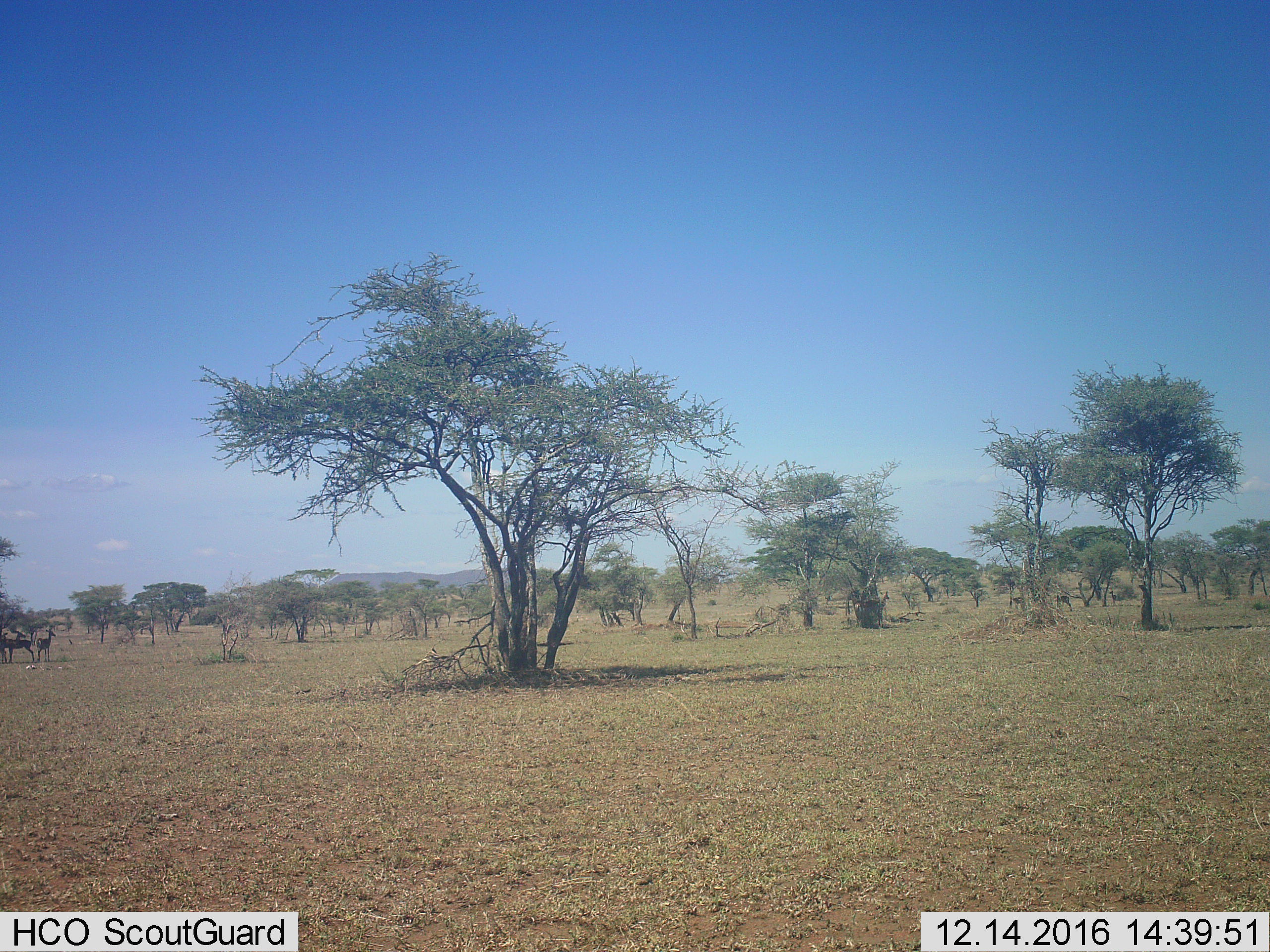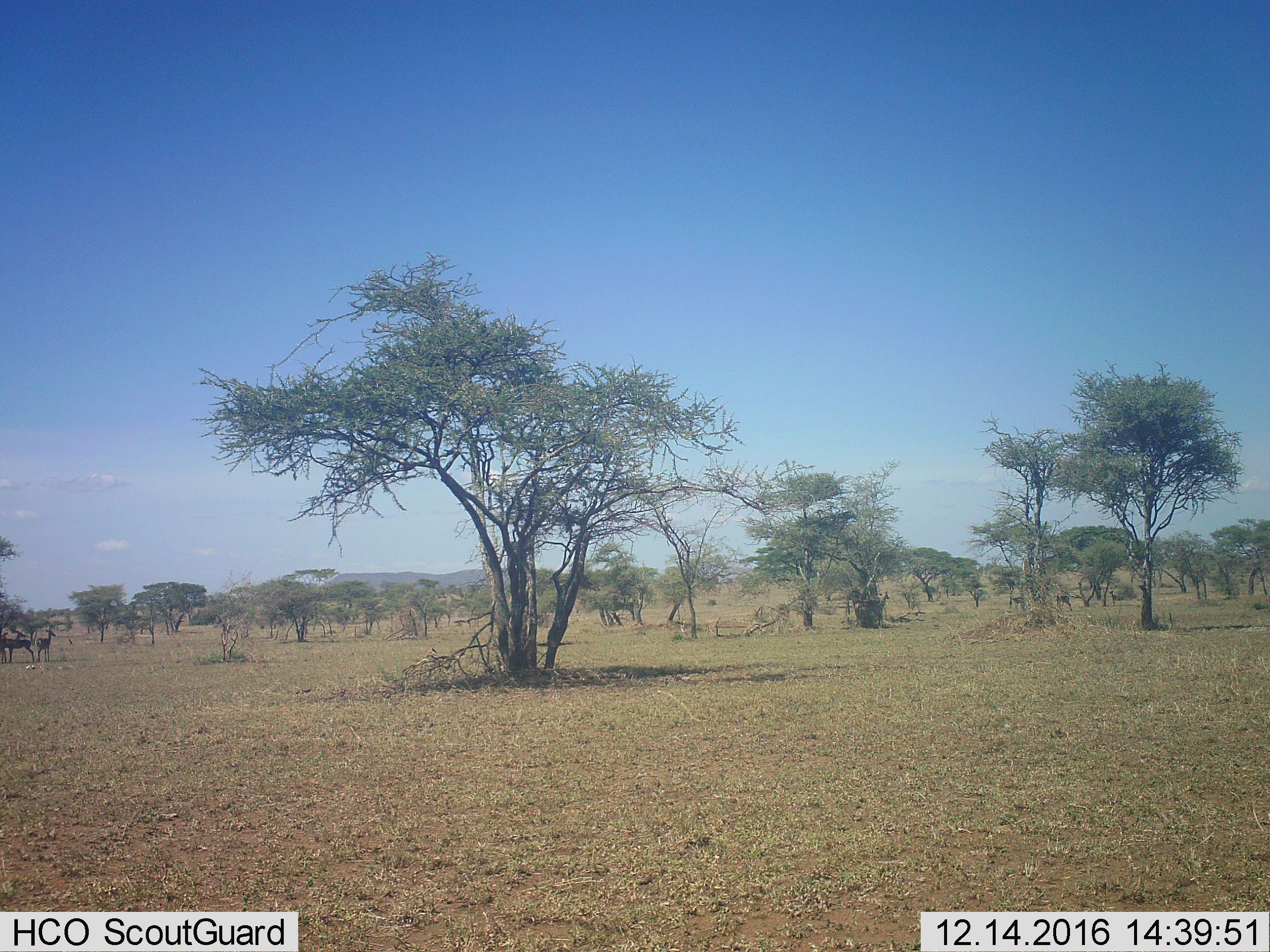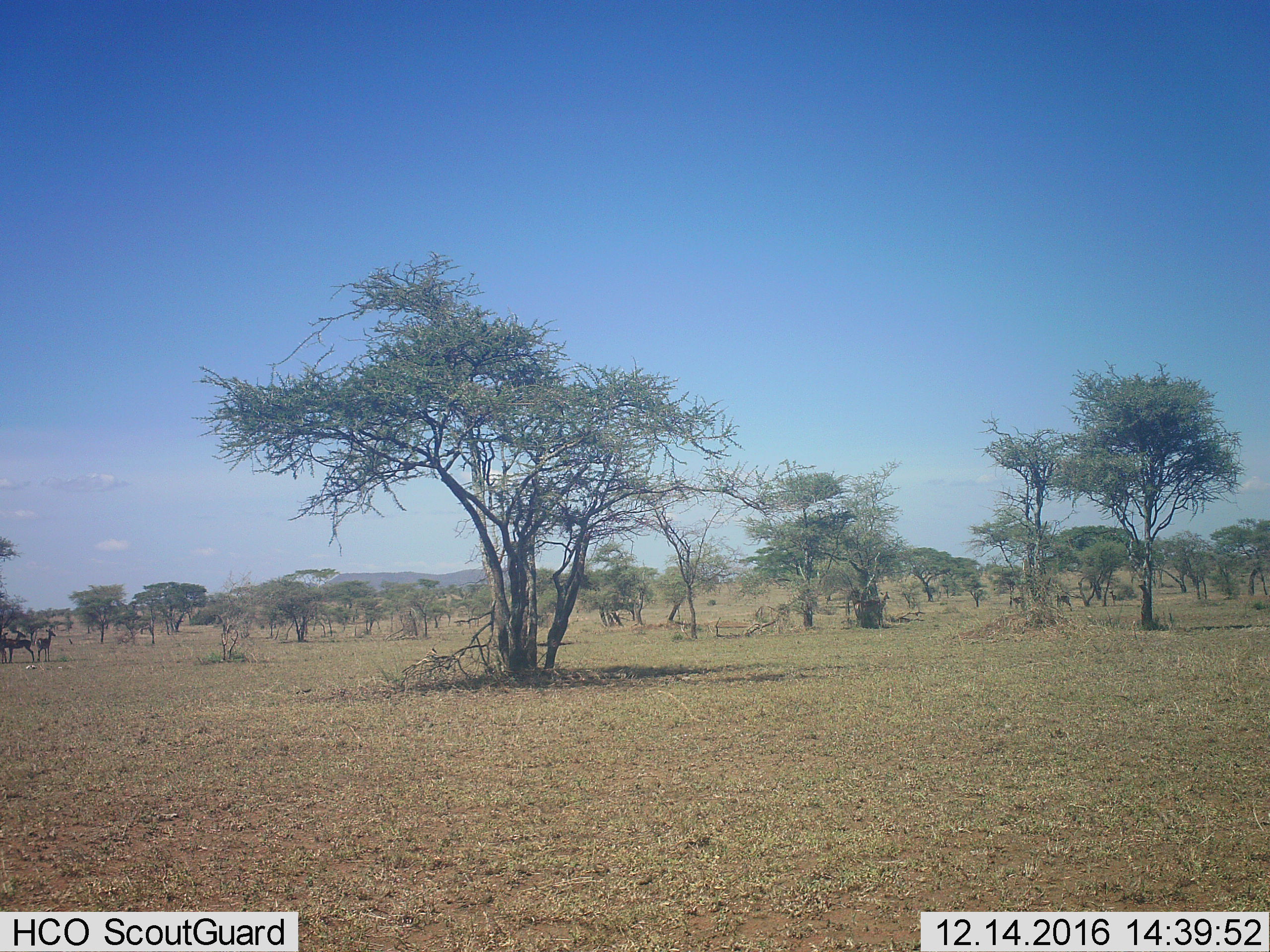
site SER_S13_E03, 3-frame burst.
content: unidentified animal